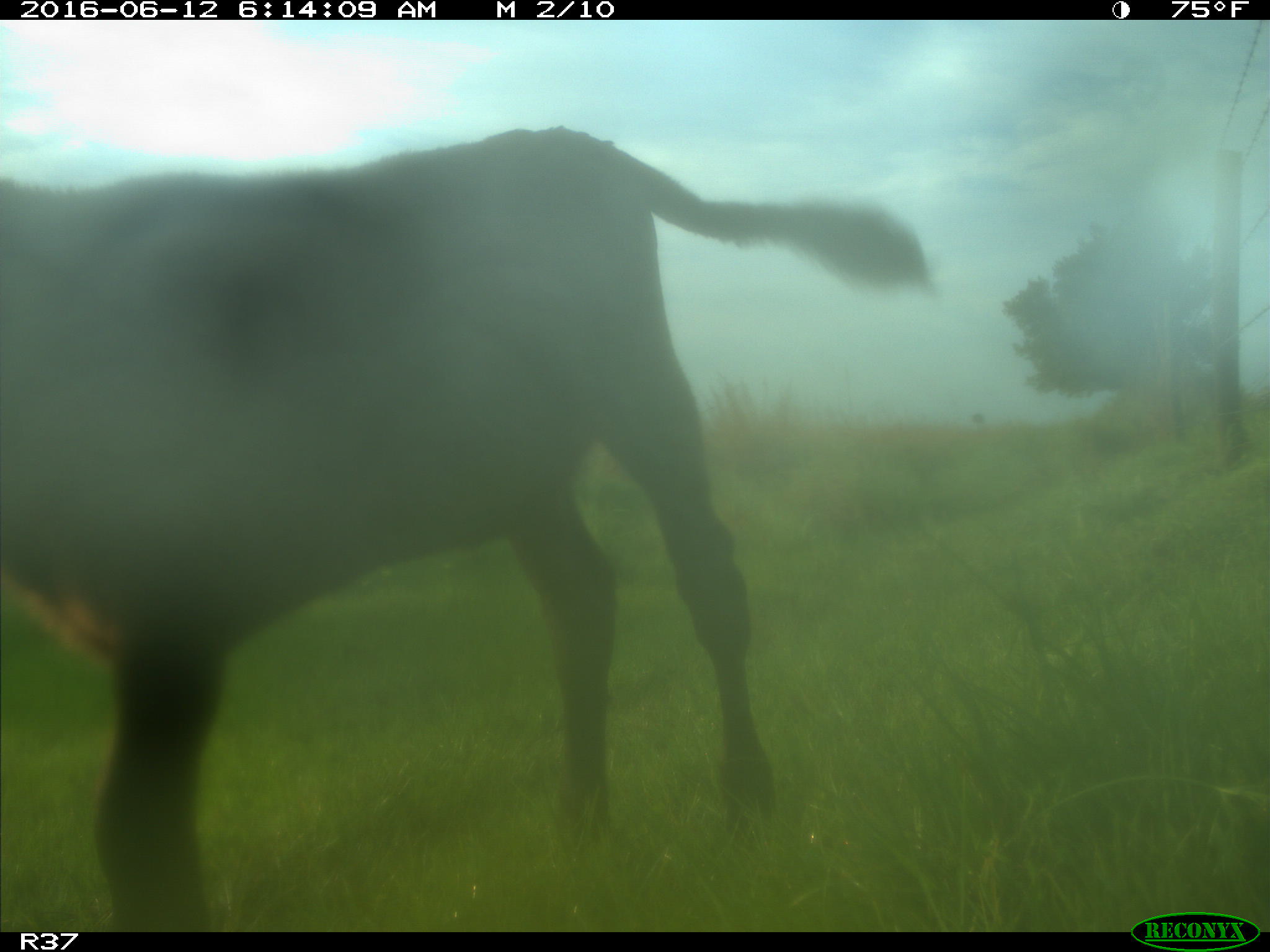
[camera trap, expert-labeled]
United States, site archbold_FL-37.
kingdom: Animalia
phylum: Chordata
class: Mammalia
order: Artiodactyla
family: Bovidae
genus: Bos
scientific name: Bos taurus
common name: domestic cow